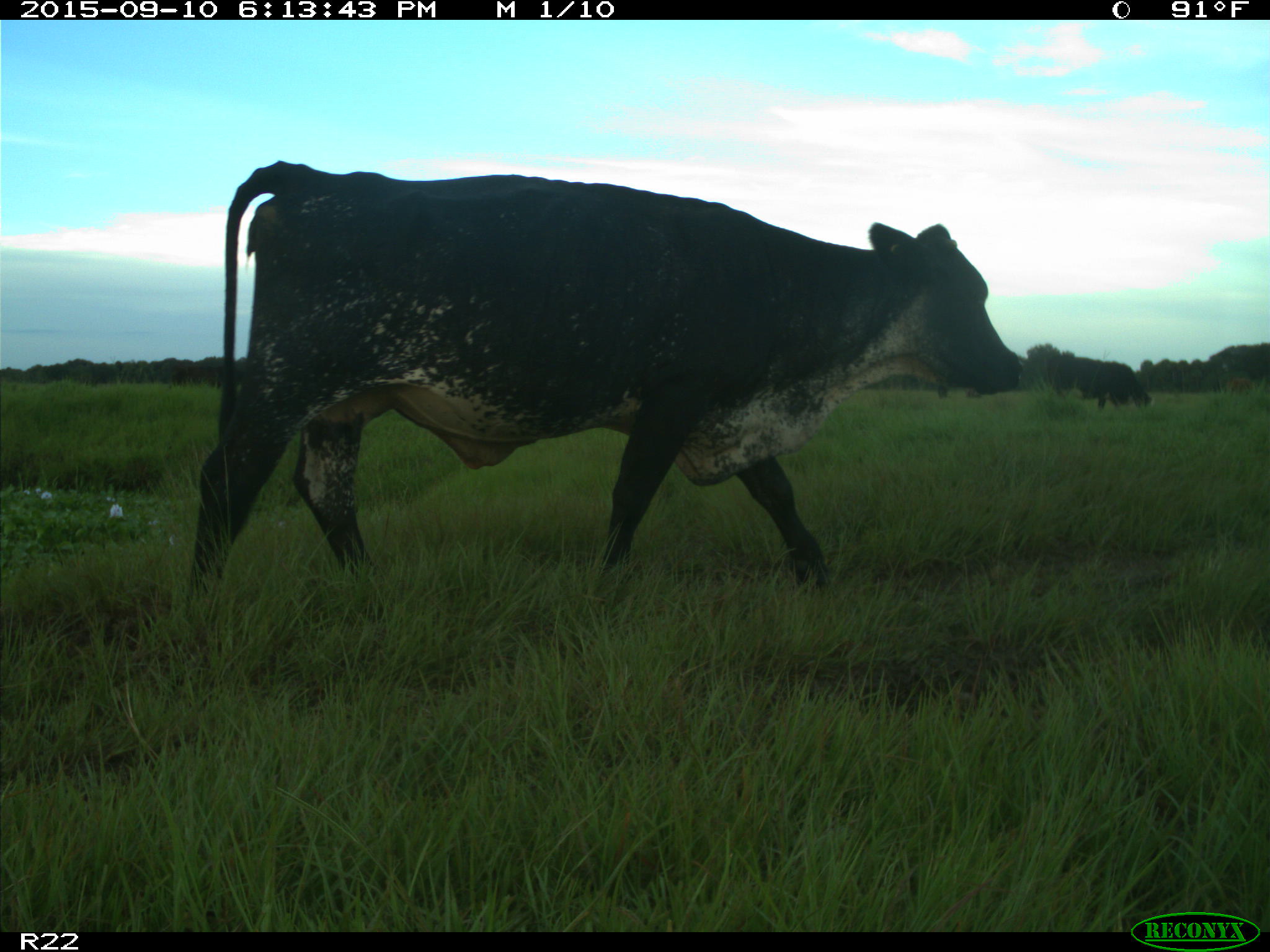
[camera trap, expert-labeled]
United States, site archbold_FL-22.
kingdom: Animalia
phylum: Chordata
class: Mammalia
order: Artiodactyla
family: Bovidae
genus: Bos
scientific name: Bos taurus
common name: domestic cow